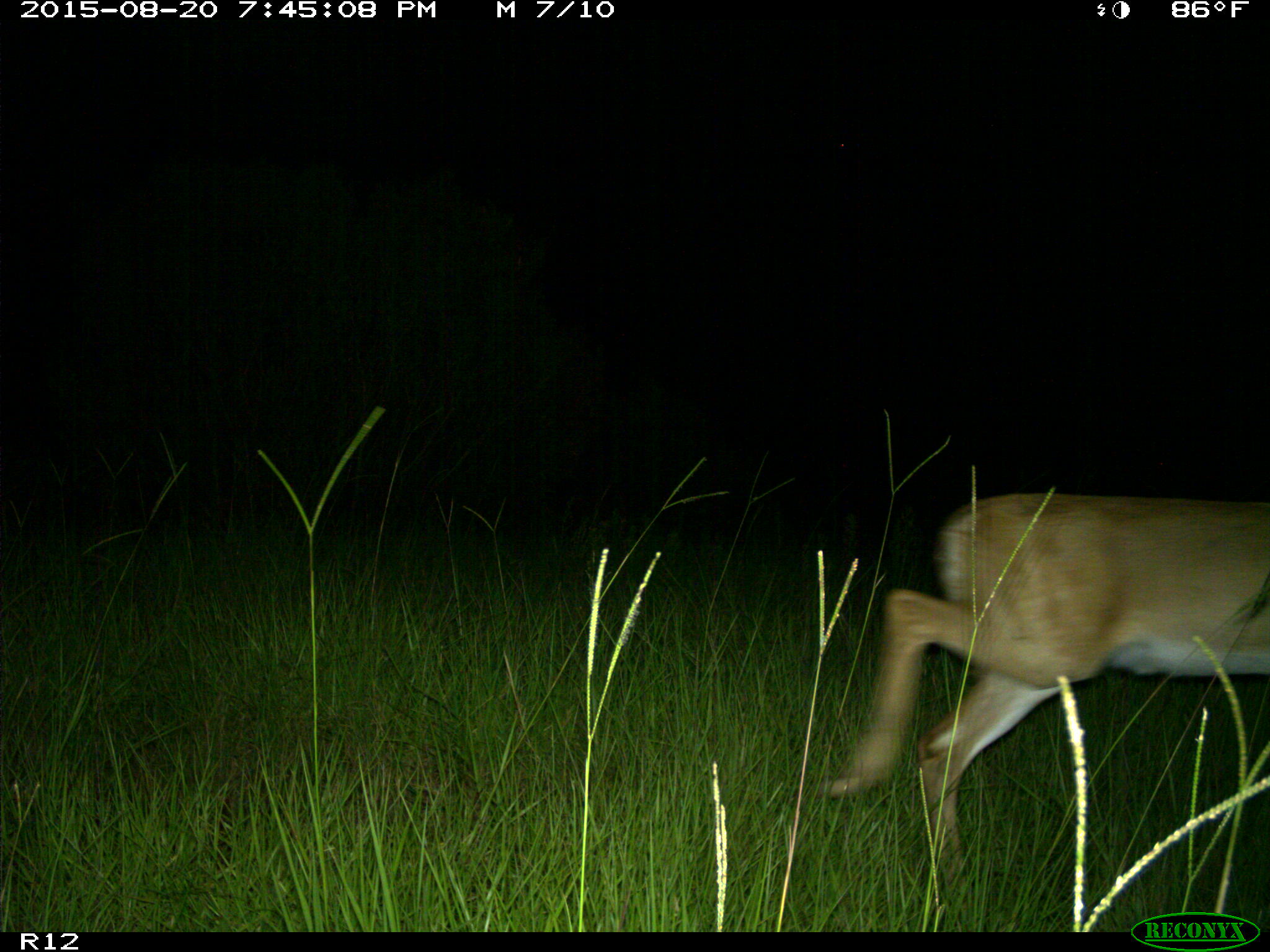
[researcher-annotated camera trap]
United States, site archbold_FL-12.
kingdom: Animalia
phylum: Chordata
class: Mammalia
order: Artiodactyla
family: Cervidae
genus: Odocoileus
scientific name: Odocoileus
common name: deer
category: unidentified deer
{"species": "unidentified deer (deer) (Odocoileus)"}